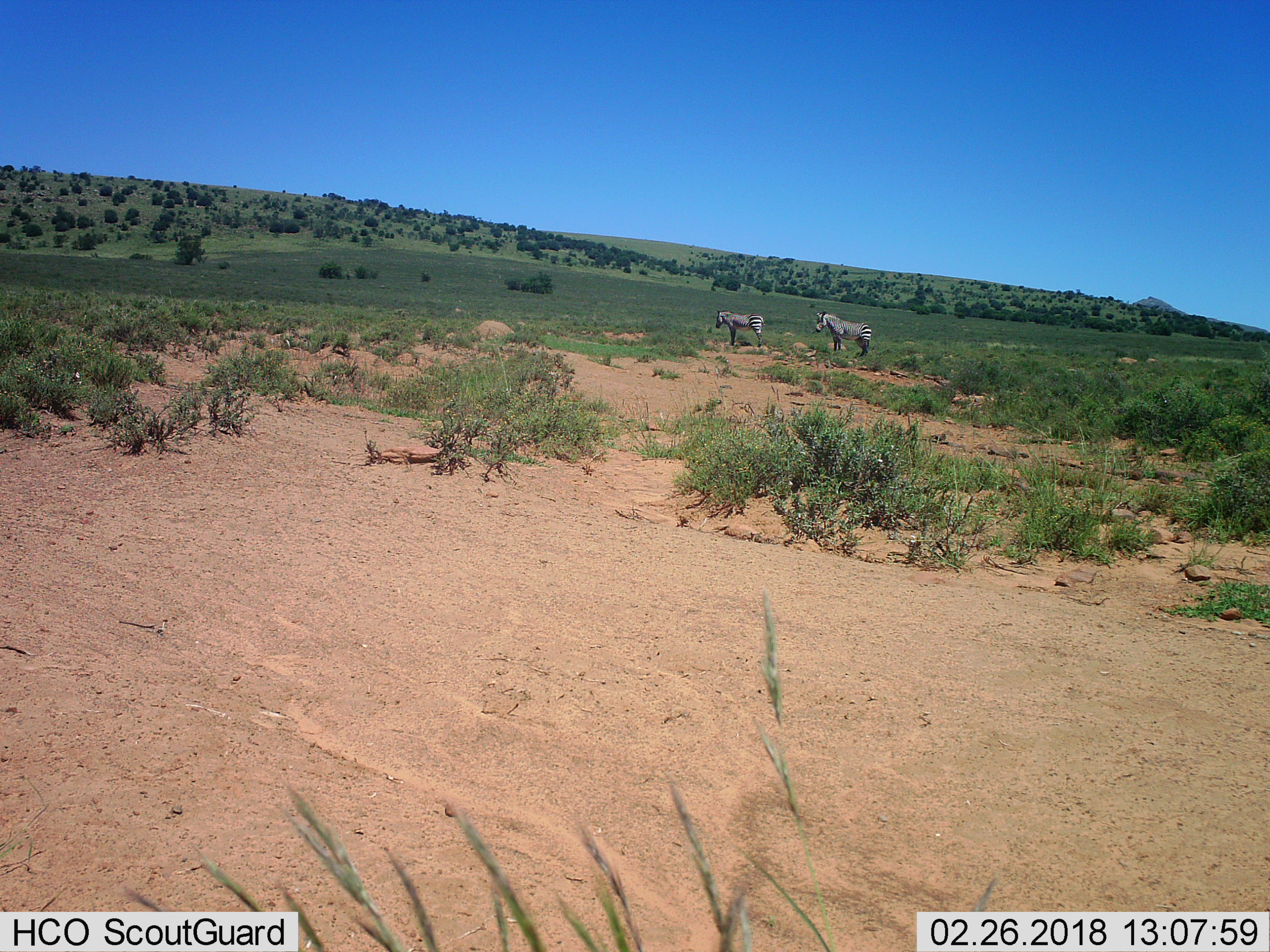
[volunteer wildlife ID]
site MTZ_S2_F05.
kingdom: Animalia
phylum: Chordata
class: Mammalia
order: Perissodactyla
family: Equidae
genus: Equus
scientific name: Equus zebra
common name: mountain zebra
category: zebramountain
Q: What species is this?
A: Zebramountain (mountain zebra) (Equus zebra).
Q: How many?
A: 2.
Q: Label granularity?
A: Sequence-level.